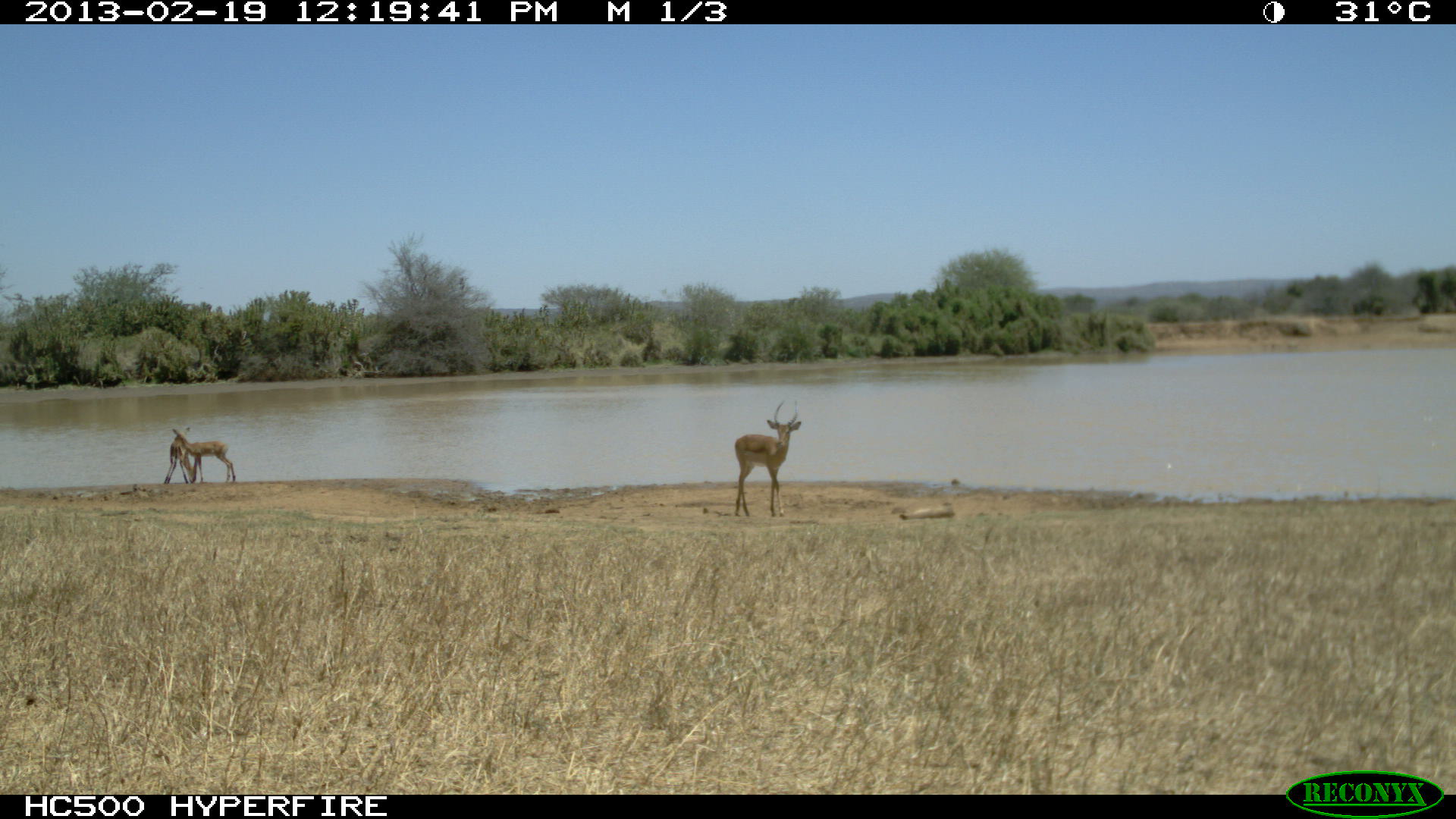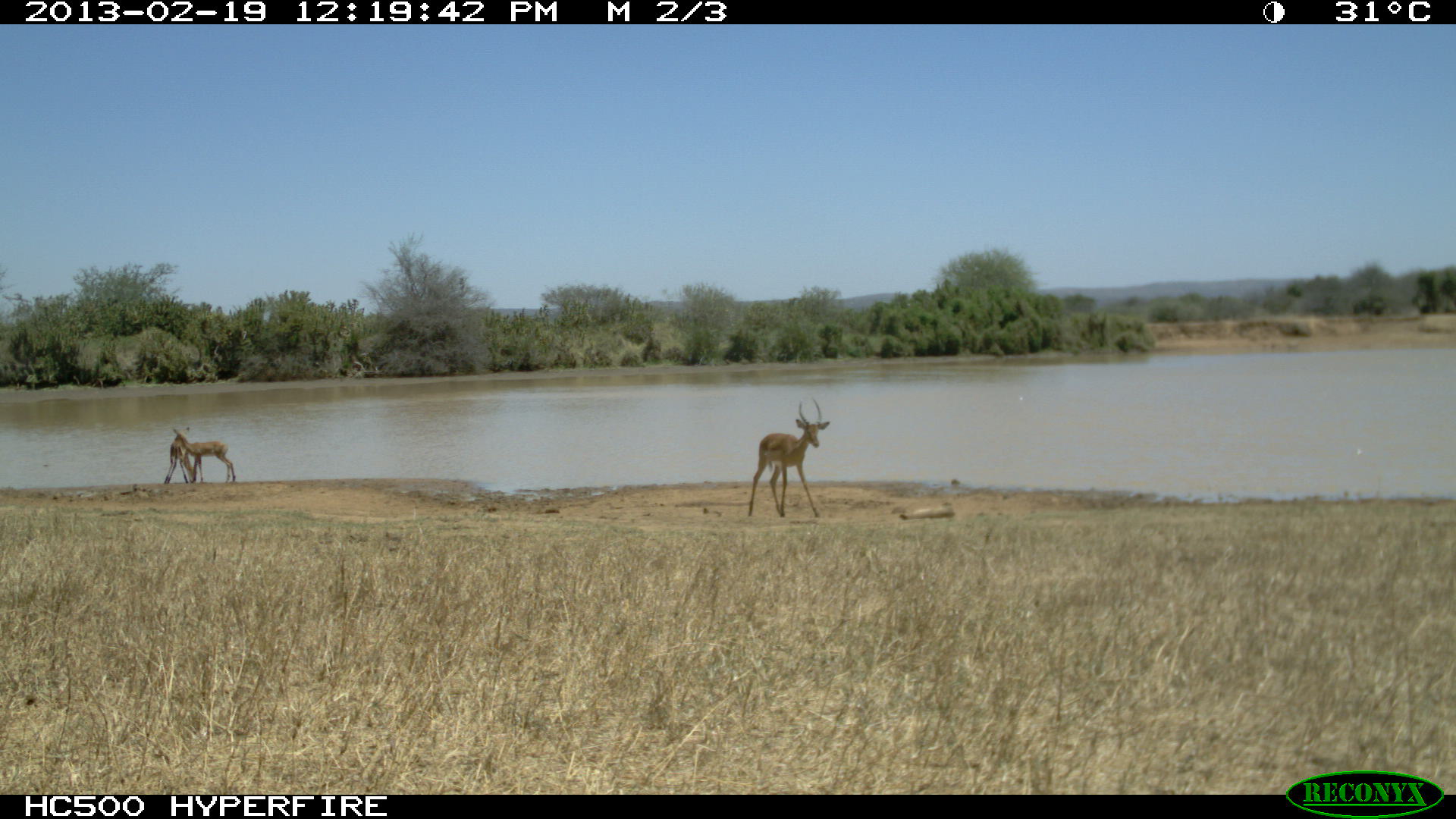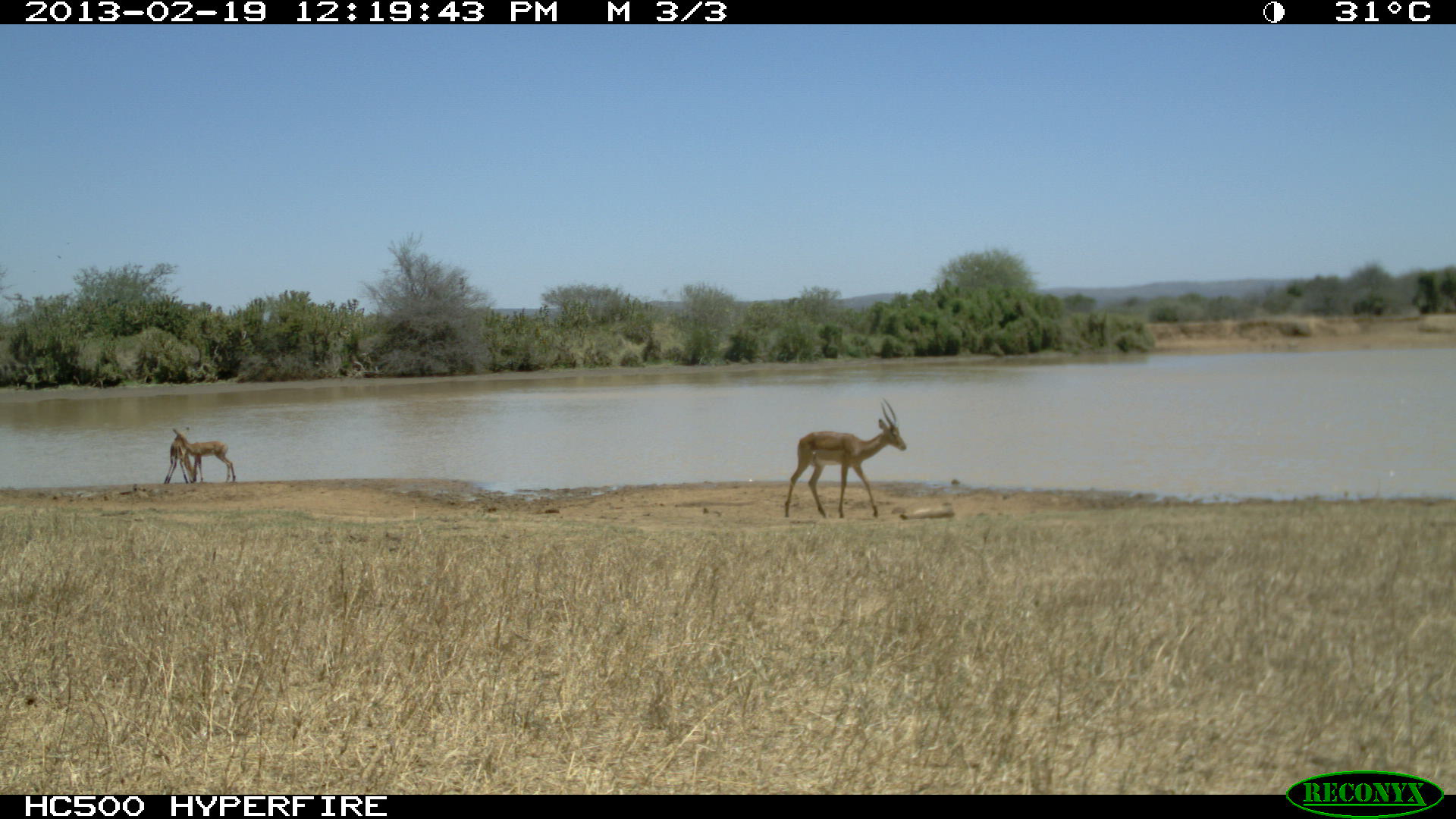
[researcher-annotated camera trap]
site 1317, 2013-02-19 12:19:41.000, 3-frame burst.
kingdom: Animalia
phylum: Chordata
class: Mammalia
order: Artiodactyla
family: Bovidae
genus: Aepyceros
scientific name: Aepyceros melampus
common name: impala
Aepyceros melampus (impala), count 3.